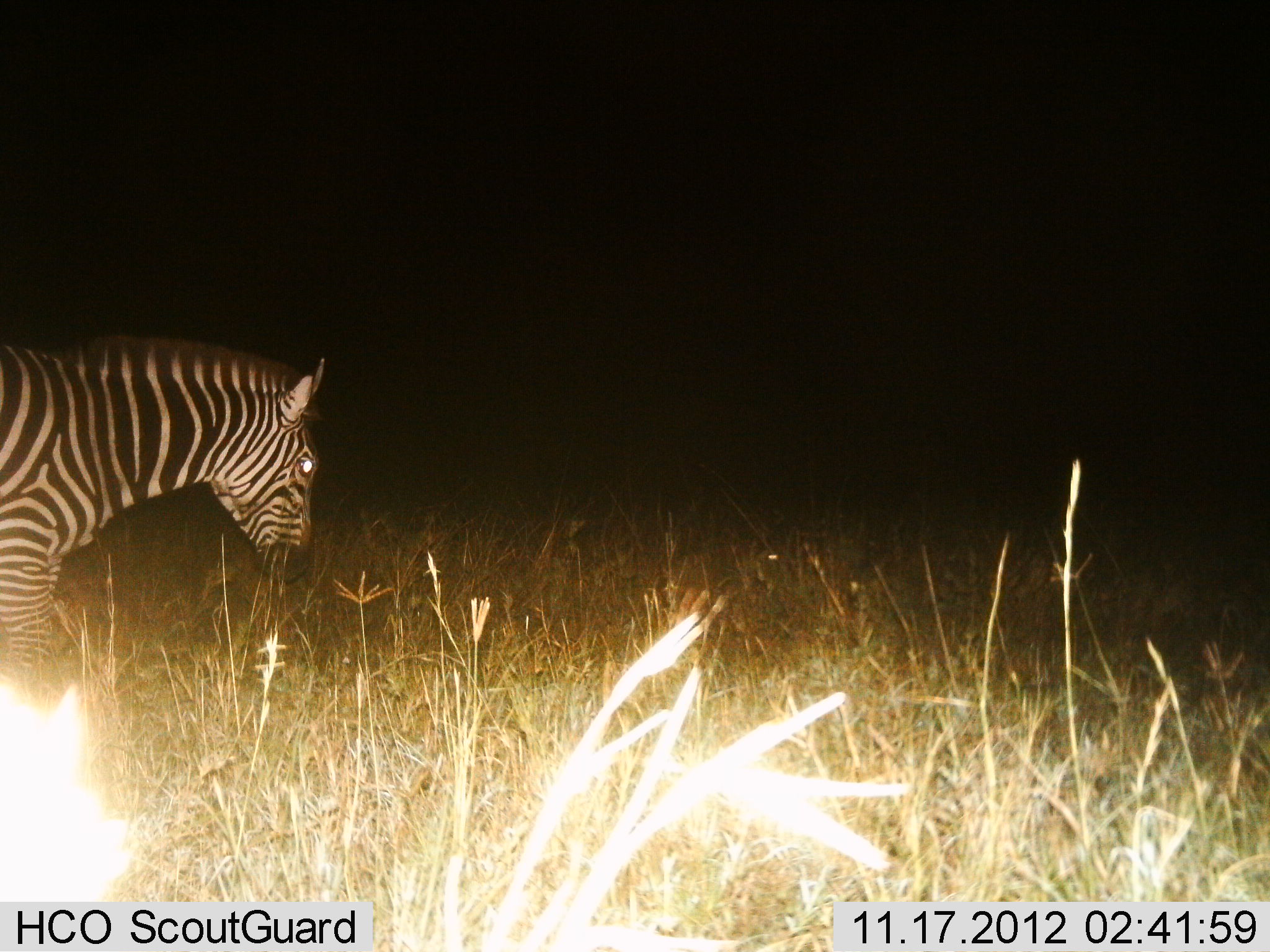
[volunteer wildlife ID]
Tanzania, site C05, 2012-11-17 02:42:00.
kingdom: Animalia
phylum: Chordata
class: Mammalia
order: Perissodactyla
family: Equidae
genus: Equus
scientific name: Equus quagga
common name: plains zebra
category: zebra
Zebra (plains zebra) (Equus quagga), count 1. Behavior (volunteer vote fractions): standing 50%, resting 0%, moving 50%, interacting 0%. Young present (vote fraction): 0%. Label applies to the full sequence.